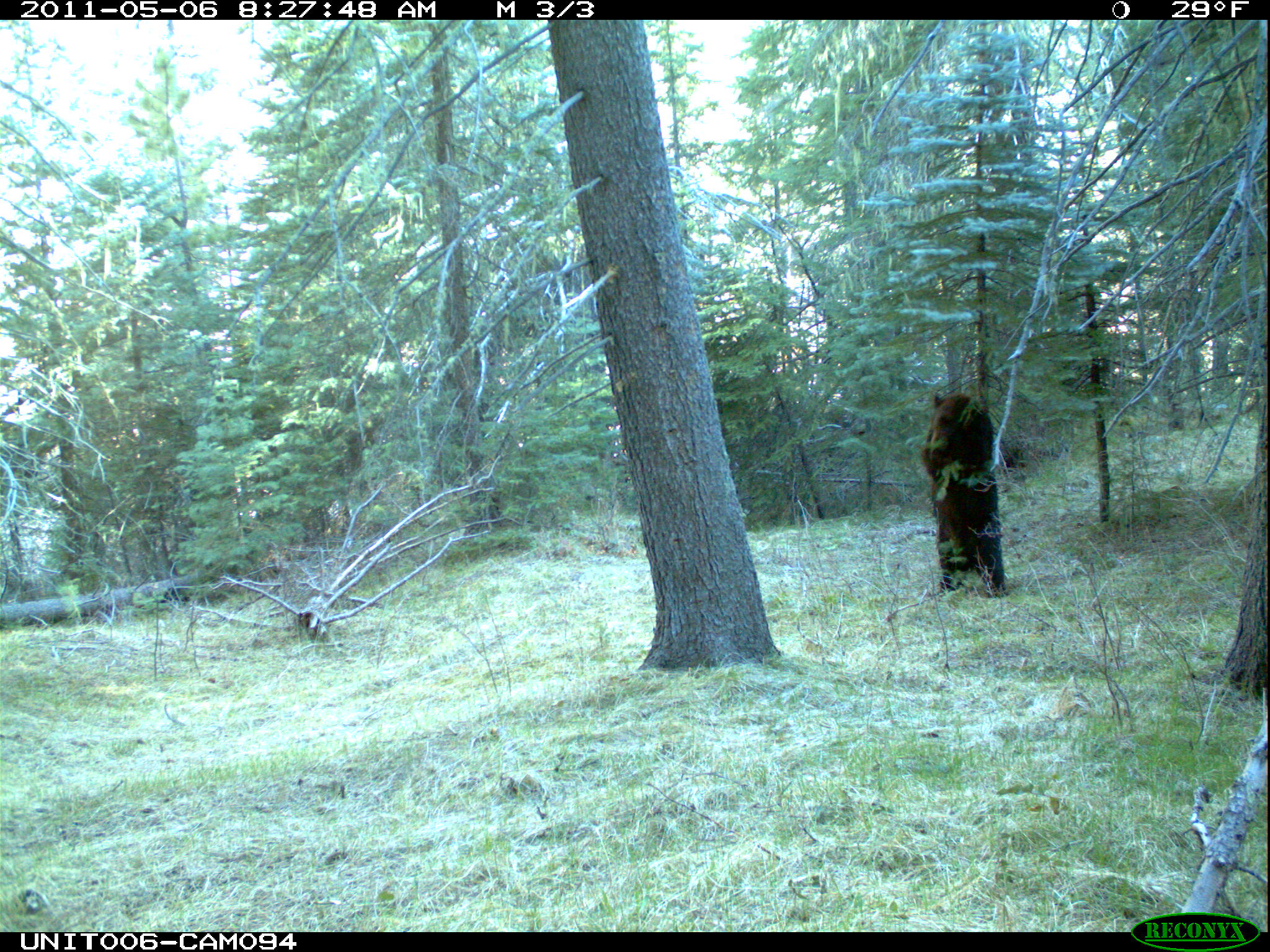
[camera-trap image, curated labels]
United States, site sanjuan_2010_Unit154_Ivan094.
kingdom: Animalia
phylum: Chordata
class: Mammalia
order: Carnivora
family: Ursidae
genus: Ursus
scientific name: Ursus americanus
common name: american black bear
Ursus americanus (american black bear).